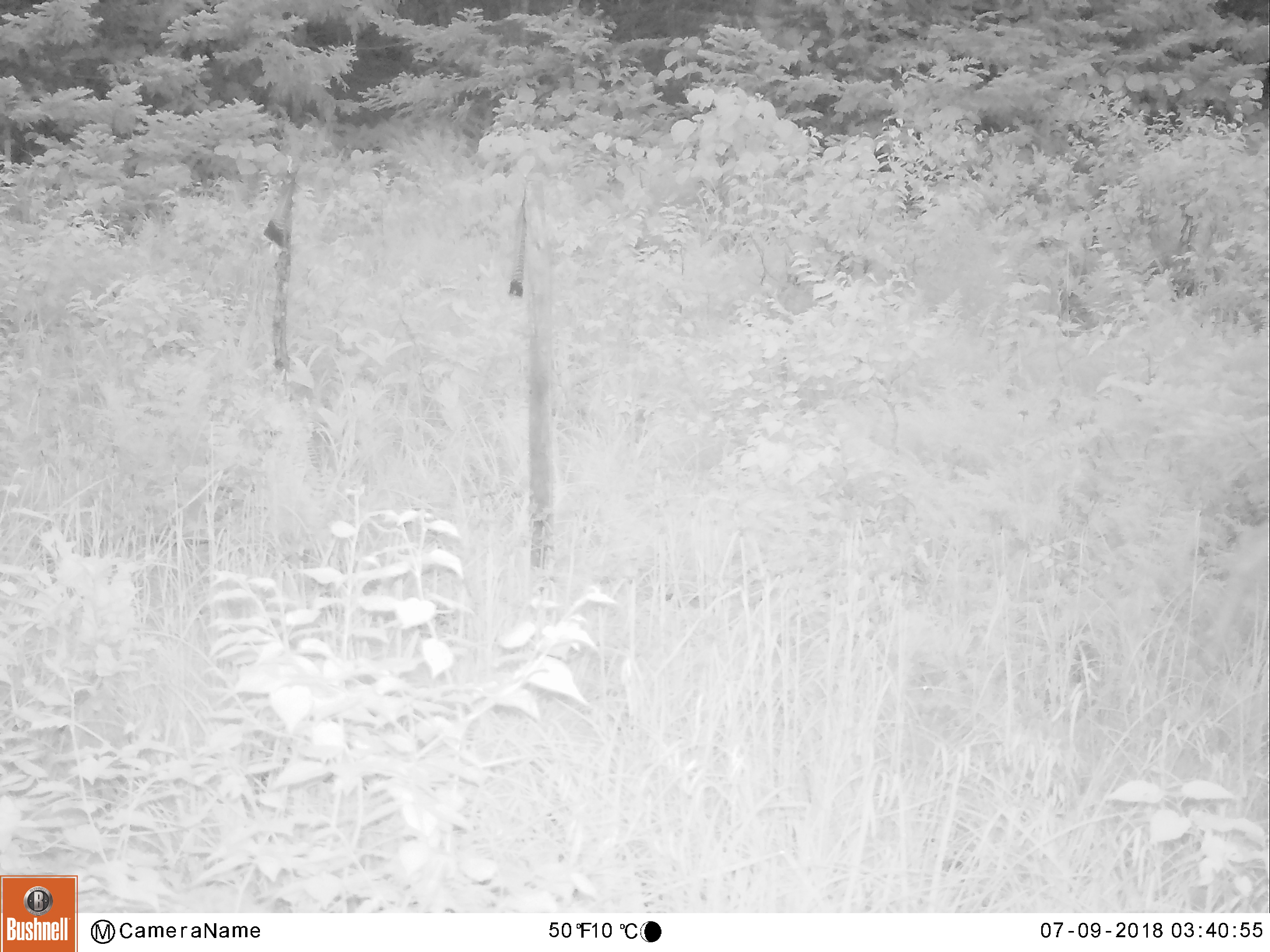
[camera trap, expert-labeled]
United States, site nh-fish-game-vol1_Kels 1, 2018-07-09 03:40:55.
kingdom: Animalia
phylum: Chordata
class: Mammalia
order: Artiodactyla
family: Cervidae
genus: Odocoileus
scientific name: Odocoileus virginianus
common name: white-tailed deer